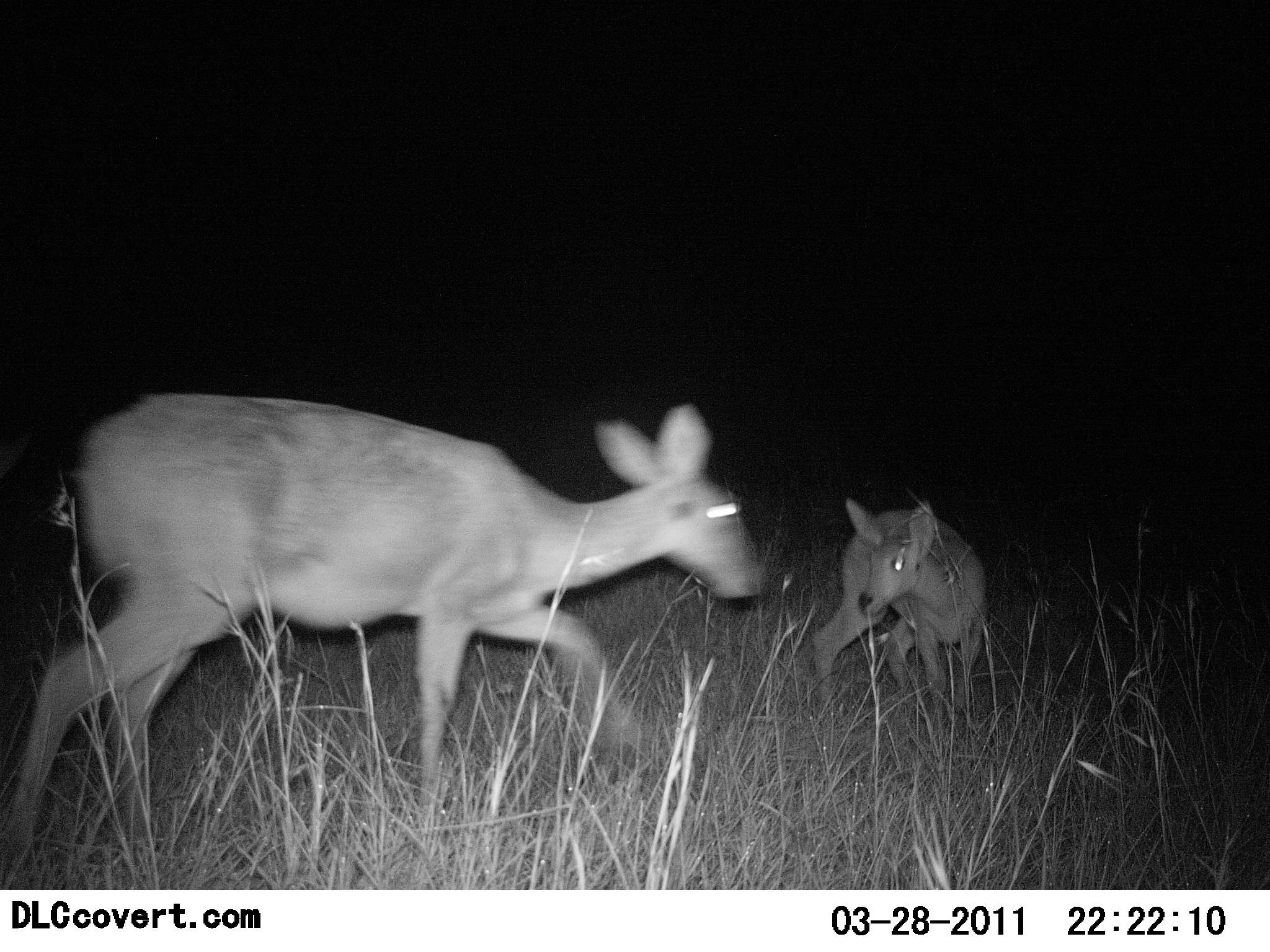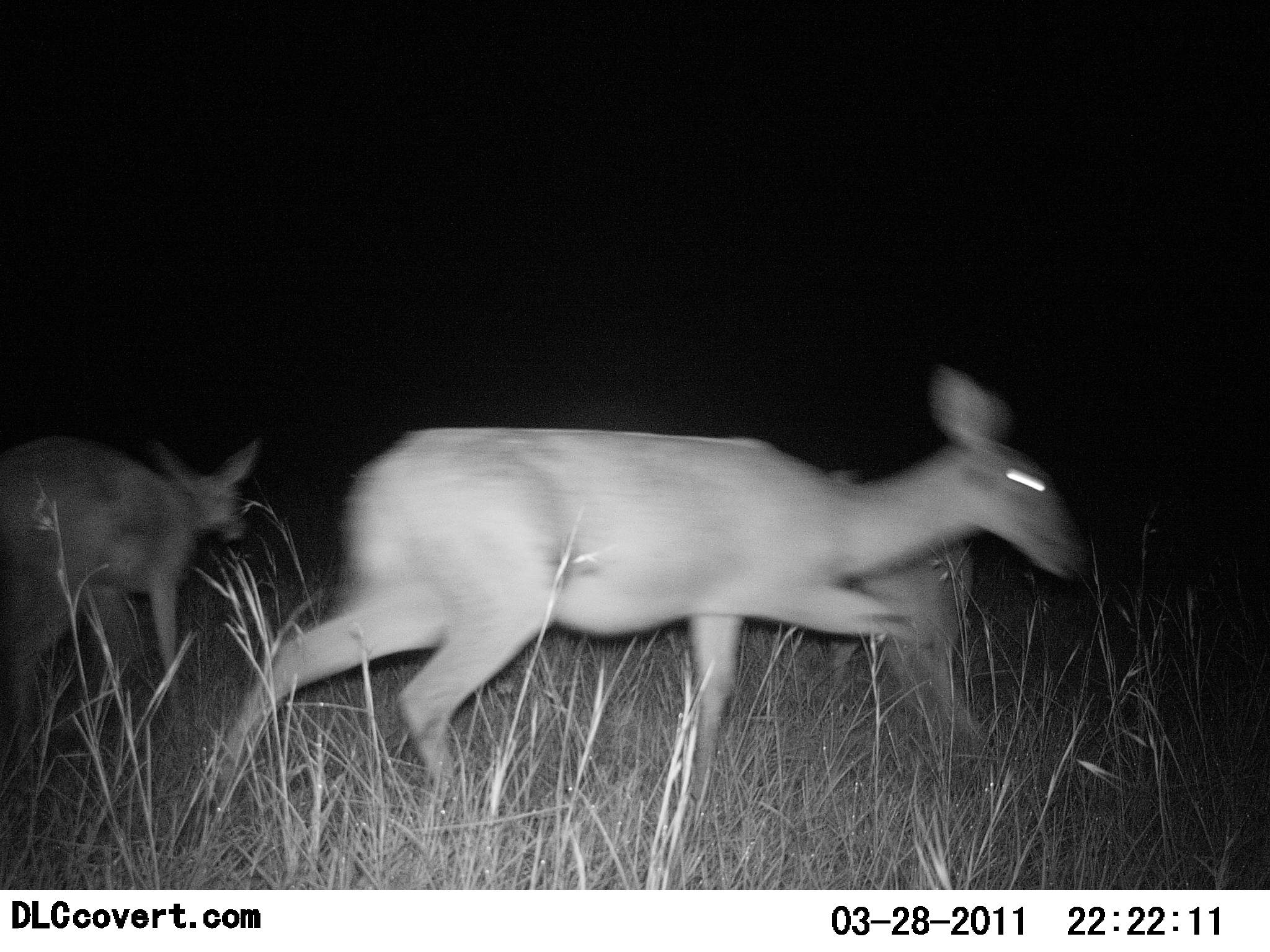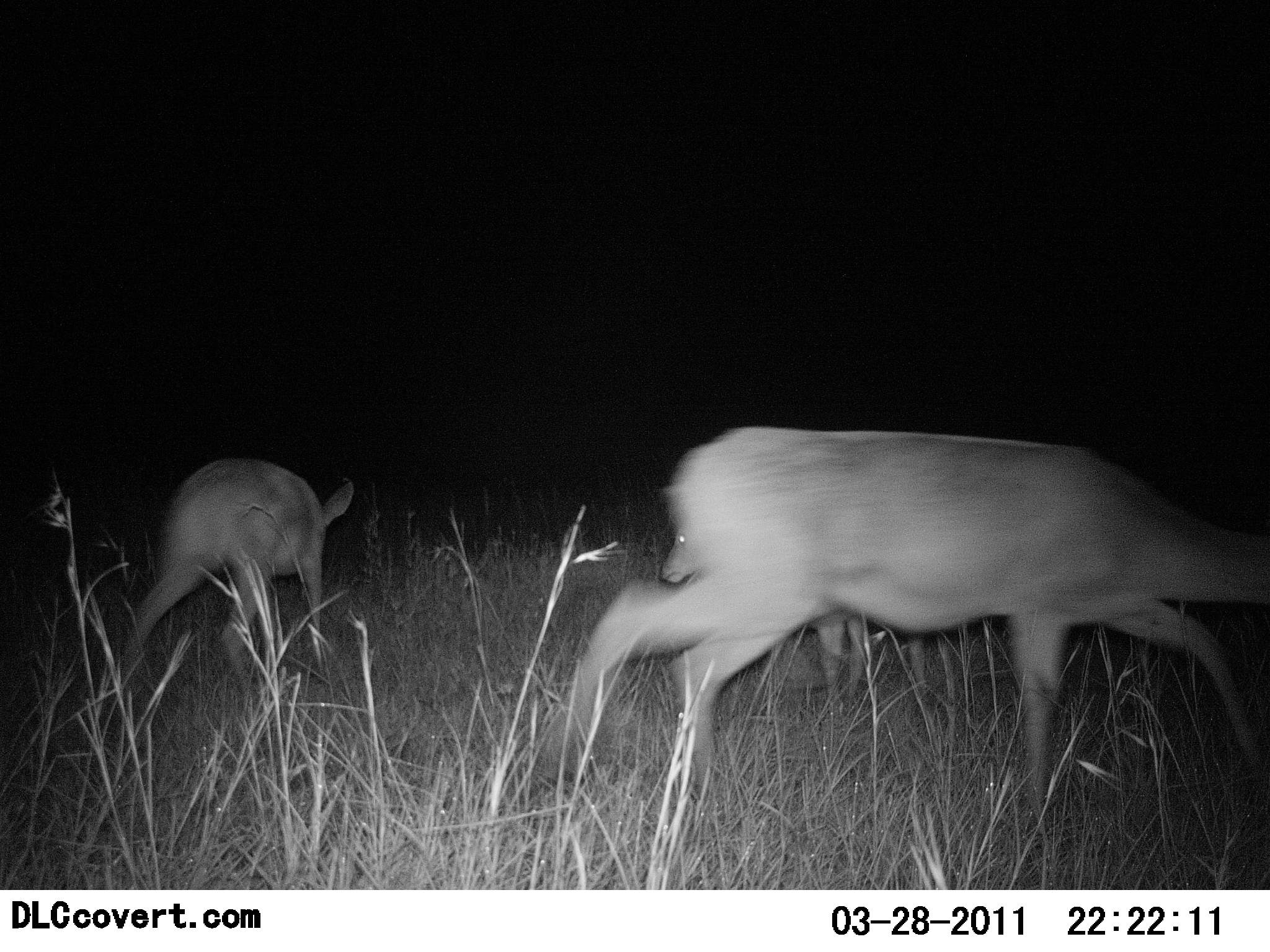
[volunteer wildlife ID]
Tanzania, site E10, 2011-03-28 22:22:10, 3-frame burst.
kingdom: Animalia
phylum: Chordata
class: Mammalia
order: Artiodactyla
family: Bovidae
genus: Redunca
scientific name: Redunca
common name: reedbuck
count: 3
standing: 45%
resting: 0%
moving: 100%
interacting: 0%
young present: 27%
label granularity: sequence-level